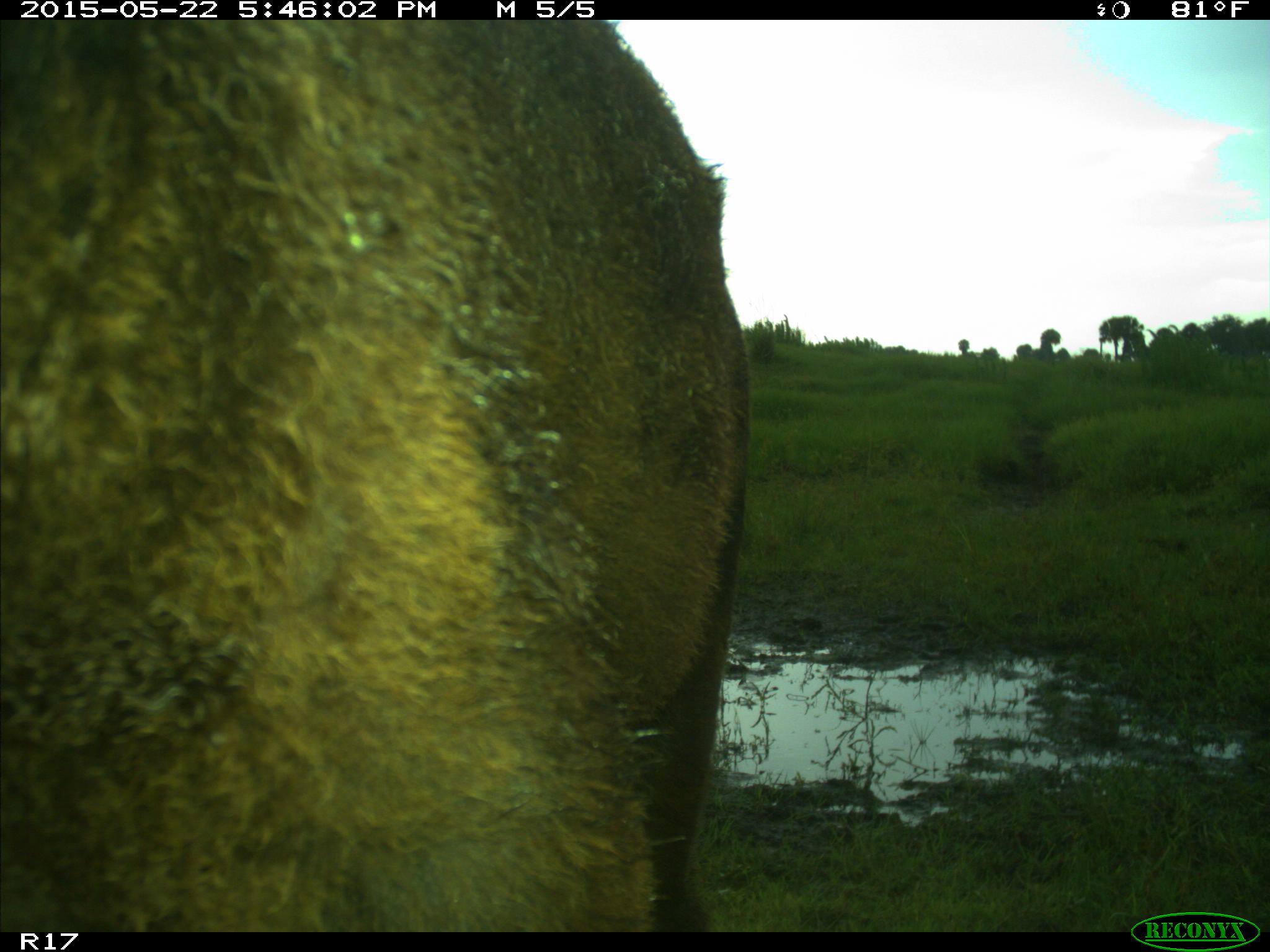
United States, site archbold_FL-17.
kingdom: Animalia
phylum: Chordata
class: Mammalia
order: Artiodactyla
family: Bovidae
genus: Bos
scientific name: Bos taurus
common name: domestic cow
Bos taurus (domestic cow).